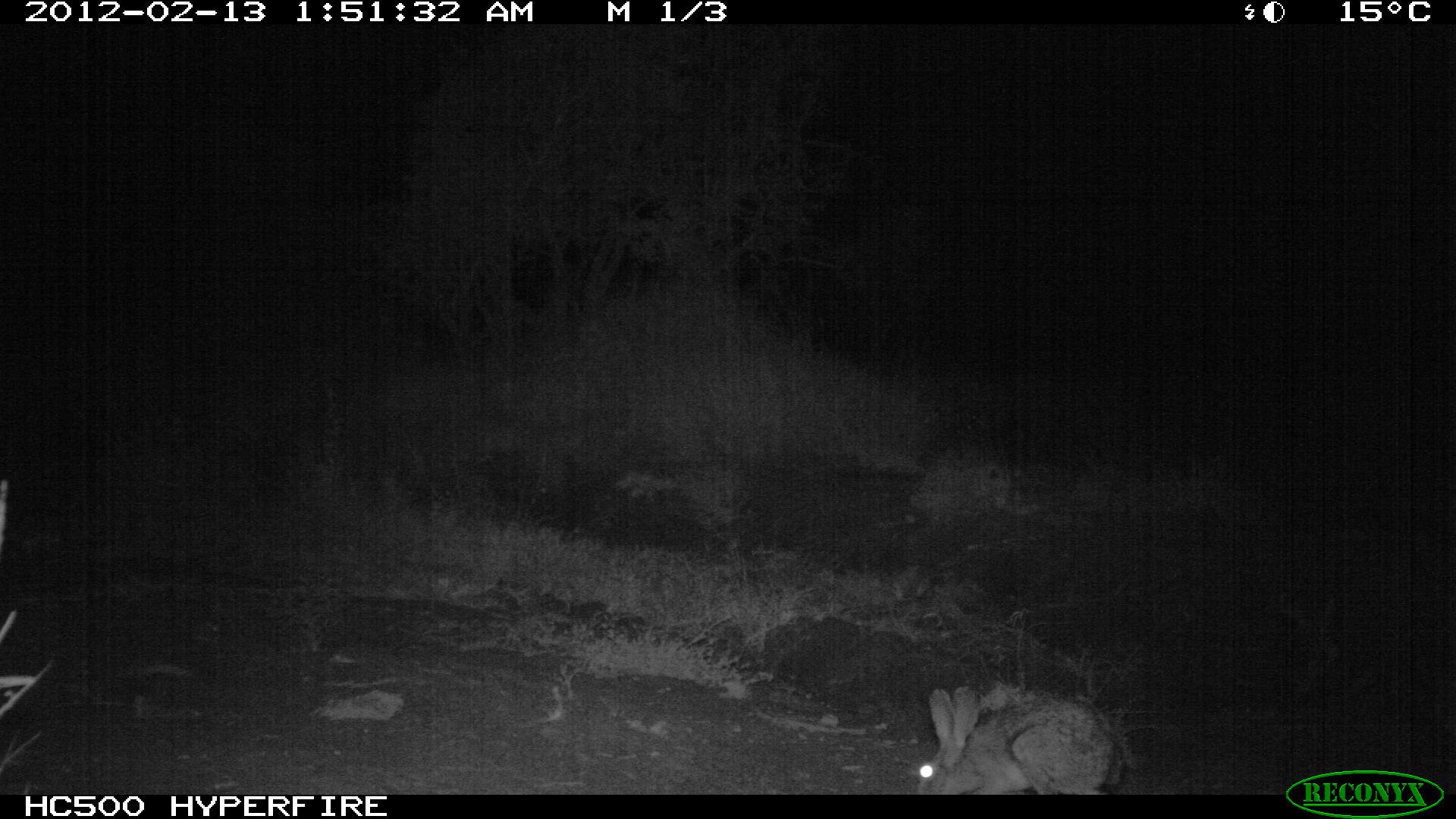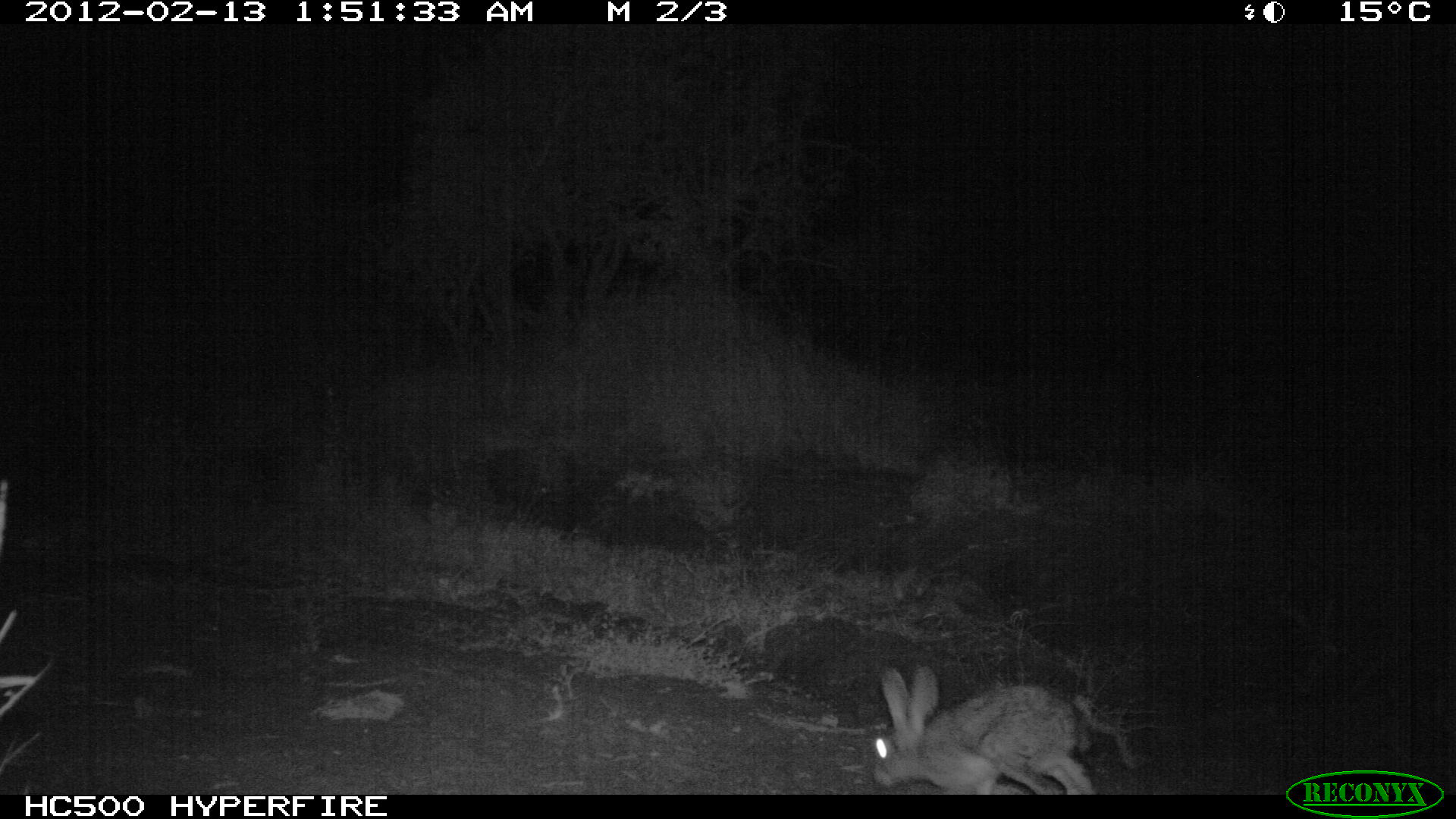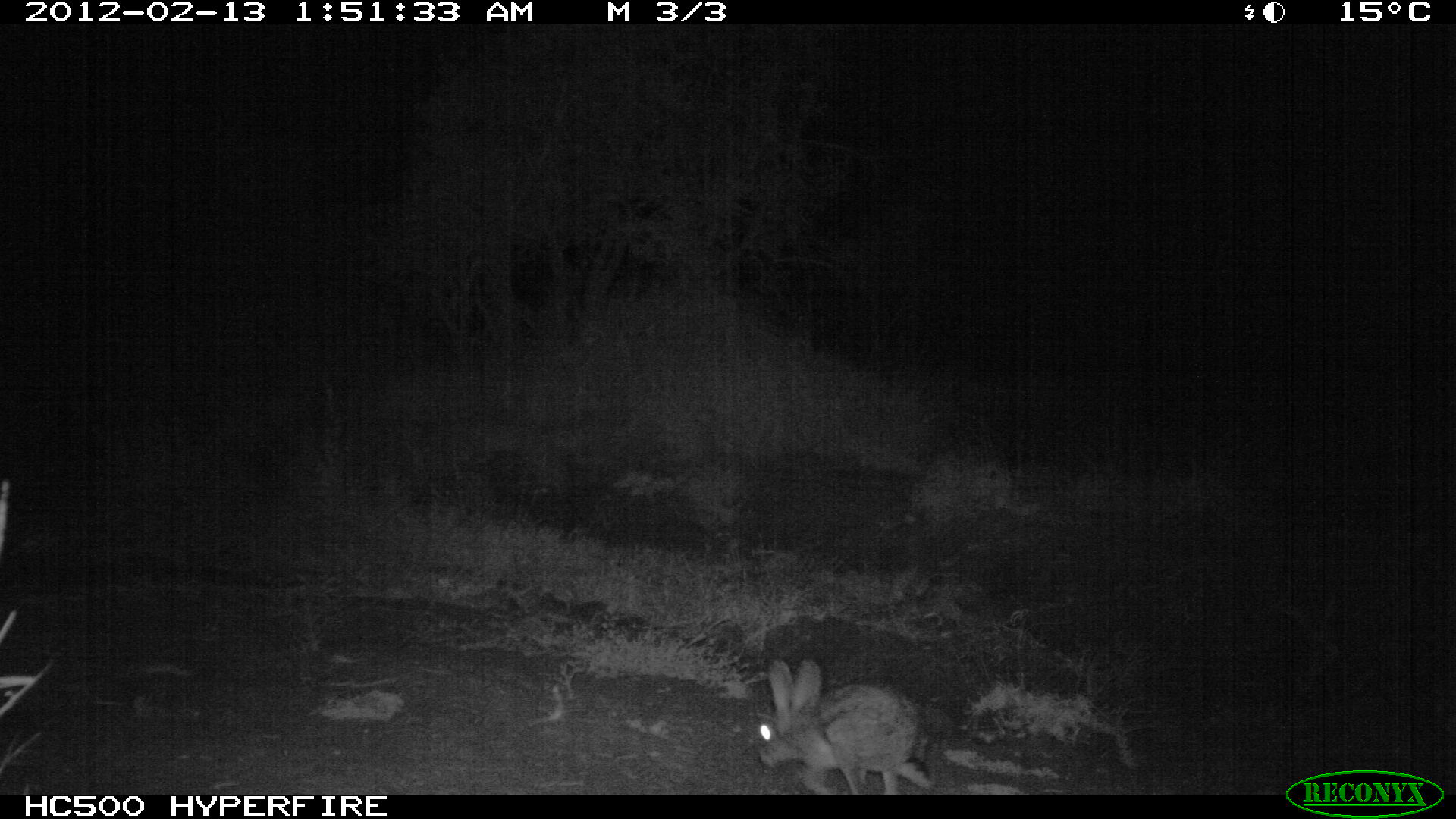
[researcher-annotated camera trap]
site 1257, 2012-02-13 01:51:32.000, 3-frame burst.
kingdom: Animalia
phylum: Chordata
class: Mammalia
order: Lagomorpha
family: Leporidae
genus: Lepus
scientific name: Lepus saxatilis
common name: scrub hare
Lepus saxatilis (scrub hare), count 1.